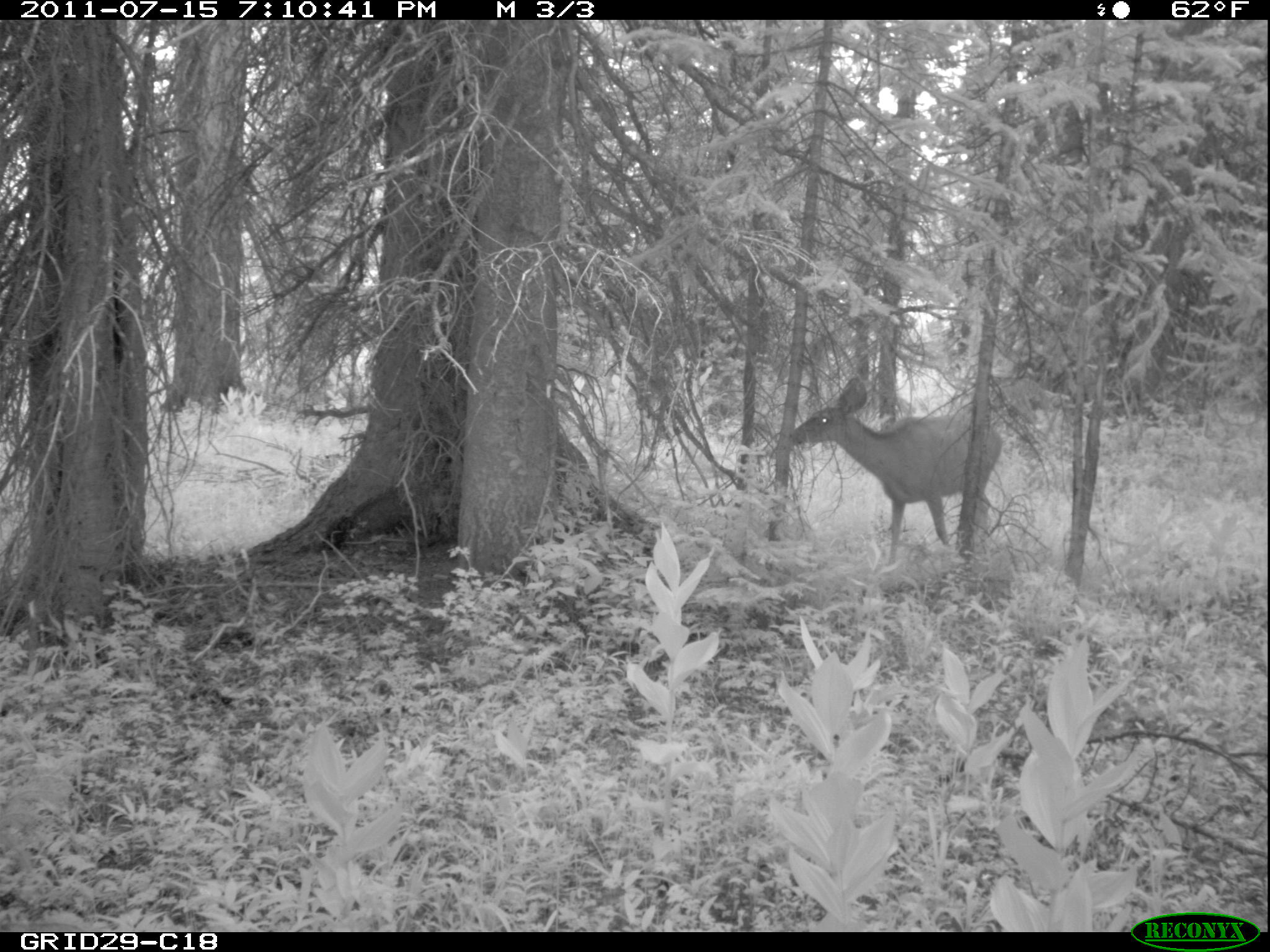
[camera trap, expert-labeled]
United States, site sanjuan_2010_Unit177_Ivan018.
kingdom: Animalia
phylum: Chordata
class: Mammalia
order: Artiodactyla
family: Cervidae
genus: Odocoileus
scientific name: Odocoileus hemionus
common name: mule deer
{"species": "Odocoileus hemionus (mule deer)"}